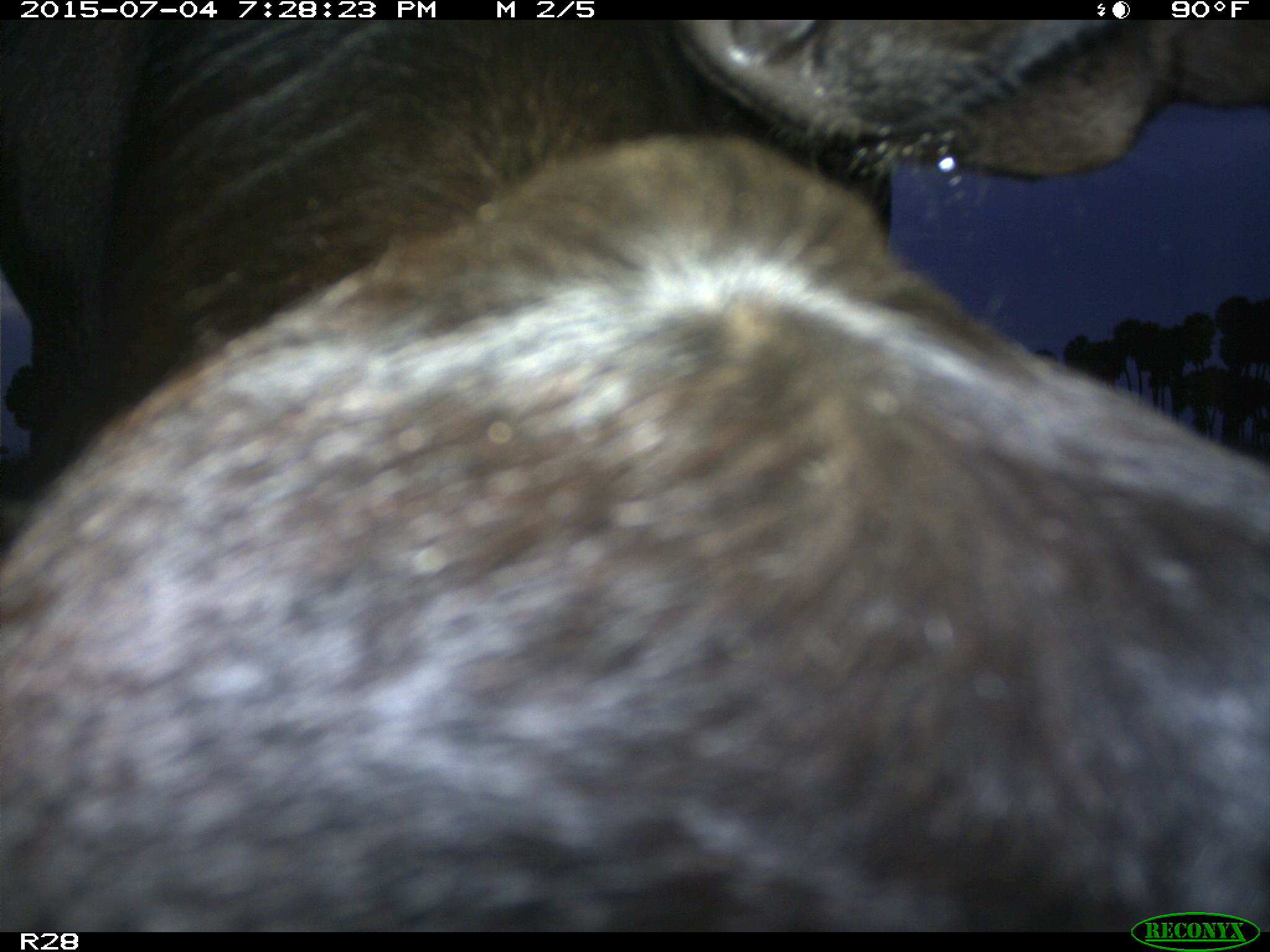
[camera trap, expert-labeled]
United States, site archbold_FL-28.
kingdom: Animalia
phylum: Chordata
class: Mammalia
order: Artiodactyla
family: Bovidae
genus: Bos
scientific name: Bos taurus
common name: domestic cow